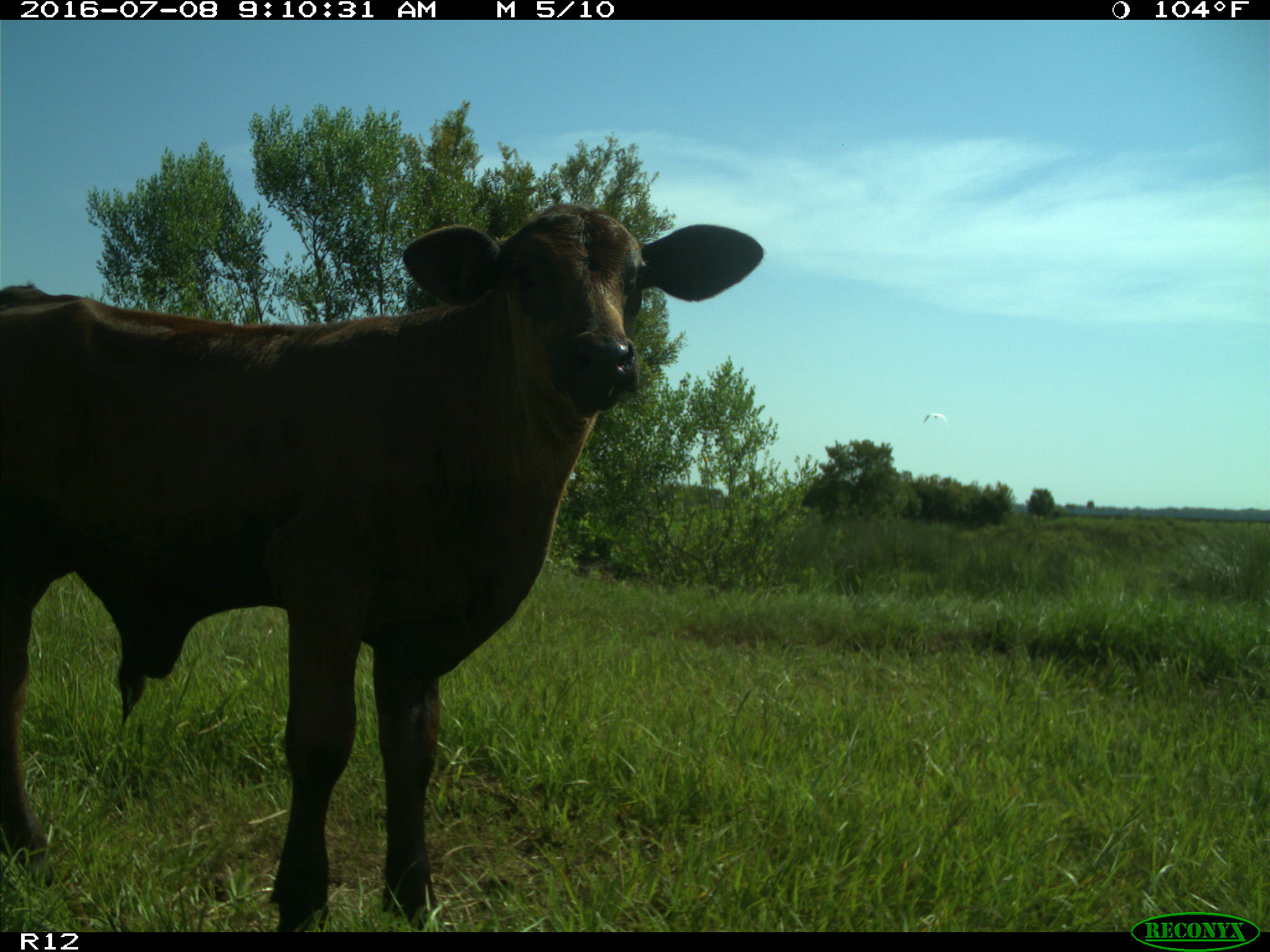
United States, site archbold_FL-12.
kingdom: Animalia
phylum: Chordata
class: Mammalia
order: Artiodactyla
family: Bovidae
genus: Bos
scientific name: Bos taurus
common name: domestic cow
Bos taurus (domestic cow).